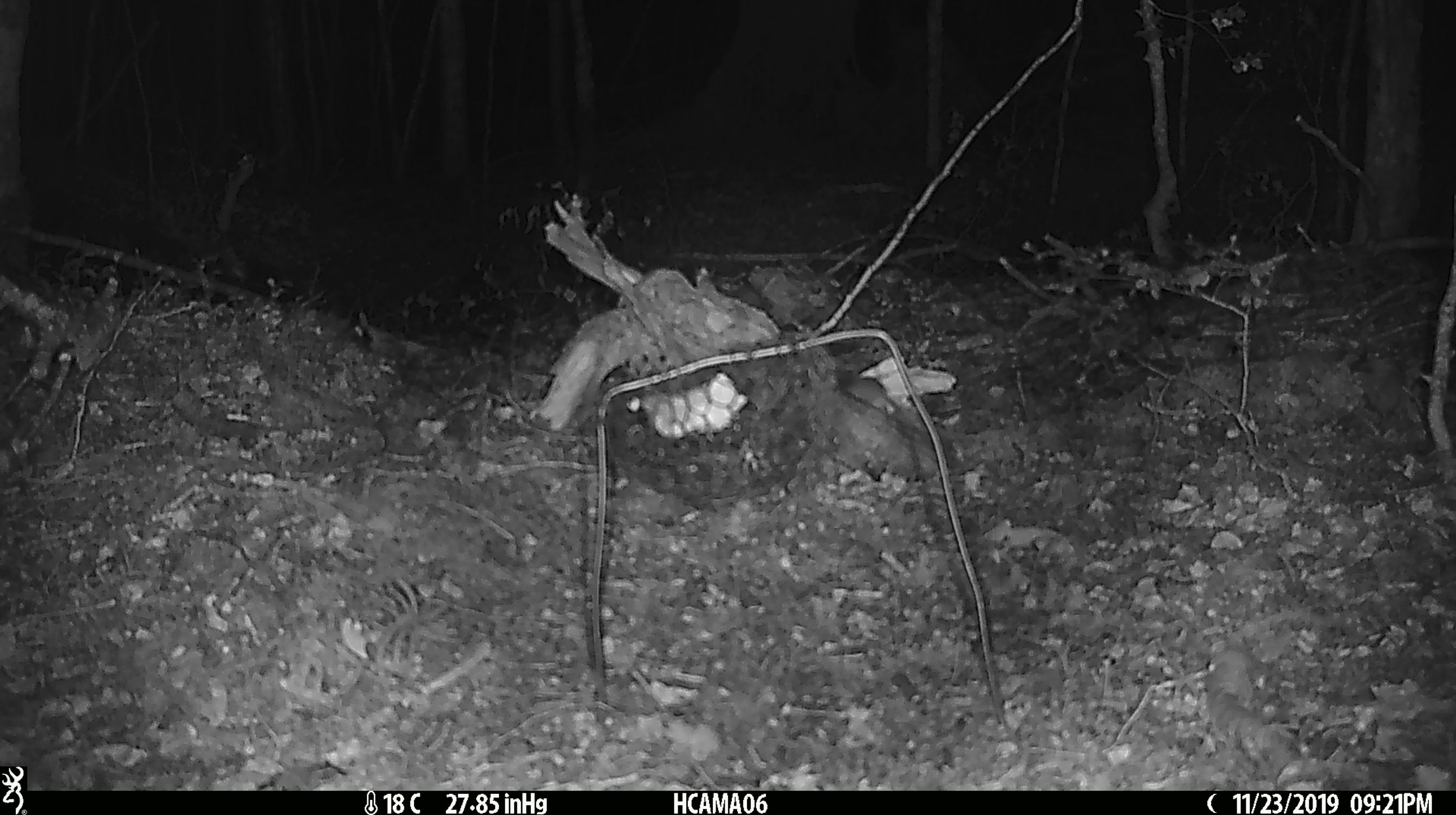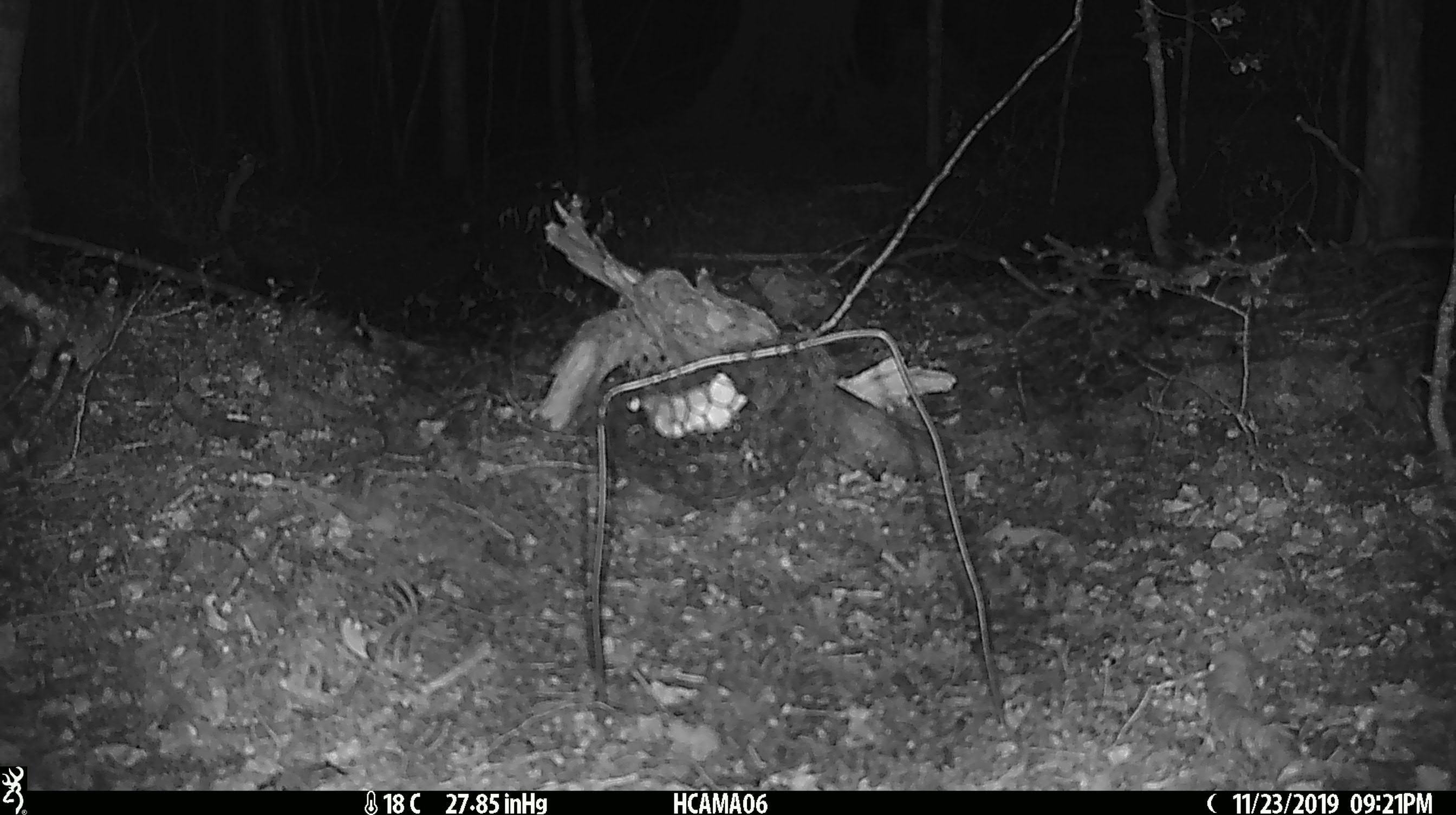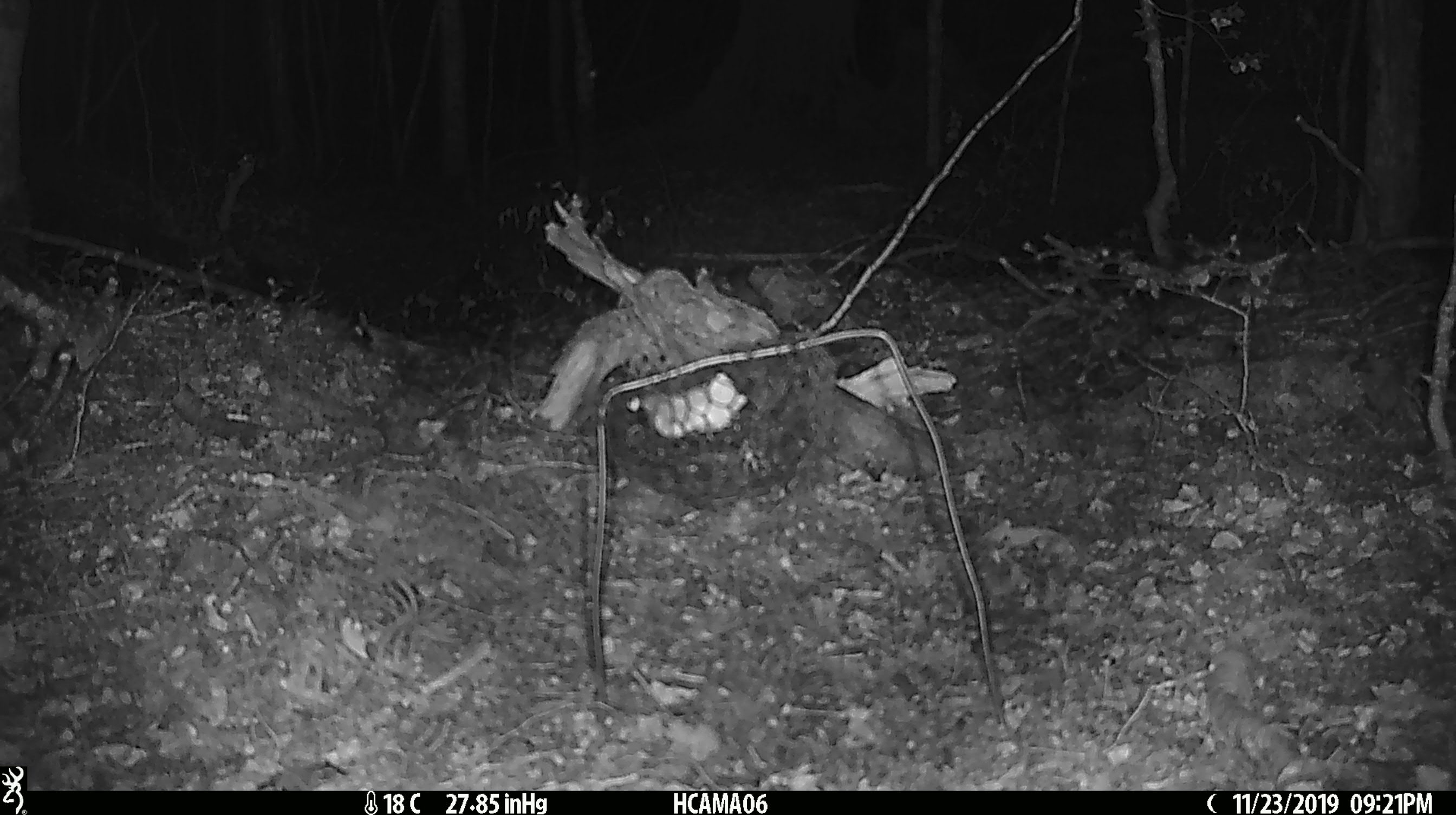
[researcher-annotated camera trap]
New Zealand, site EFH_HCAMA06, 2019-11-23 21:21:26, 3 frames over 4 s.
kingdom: Animalia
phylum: Chordata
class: Mammalia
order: Rodentia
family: Muridae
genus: Mus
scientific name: Mus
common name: mouse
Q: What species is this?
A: Mouse (Mus).